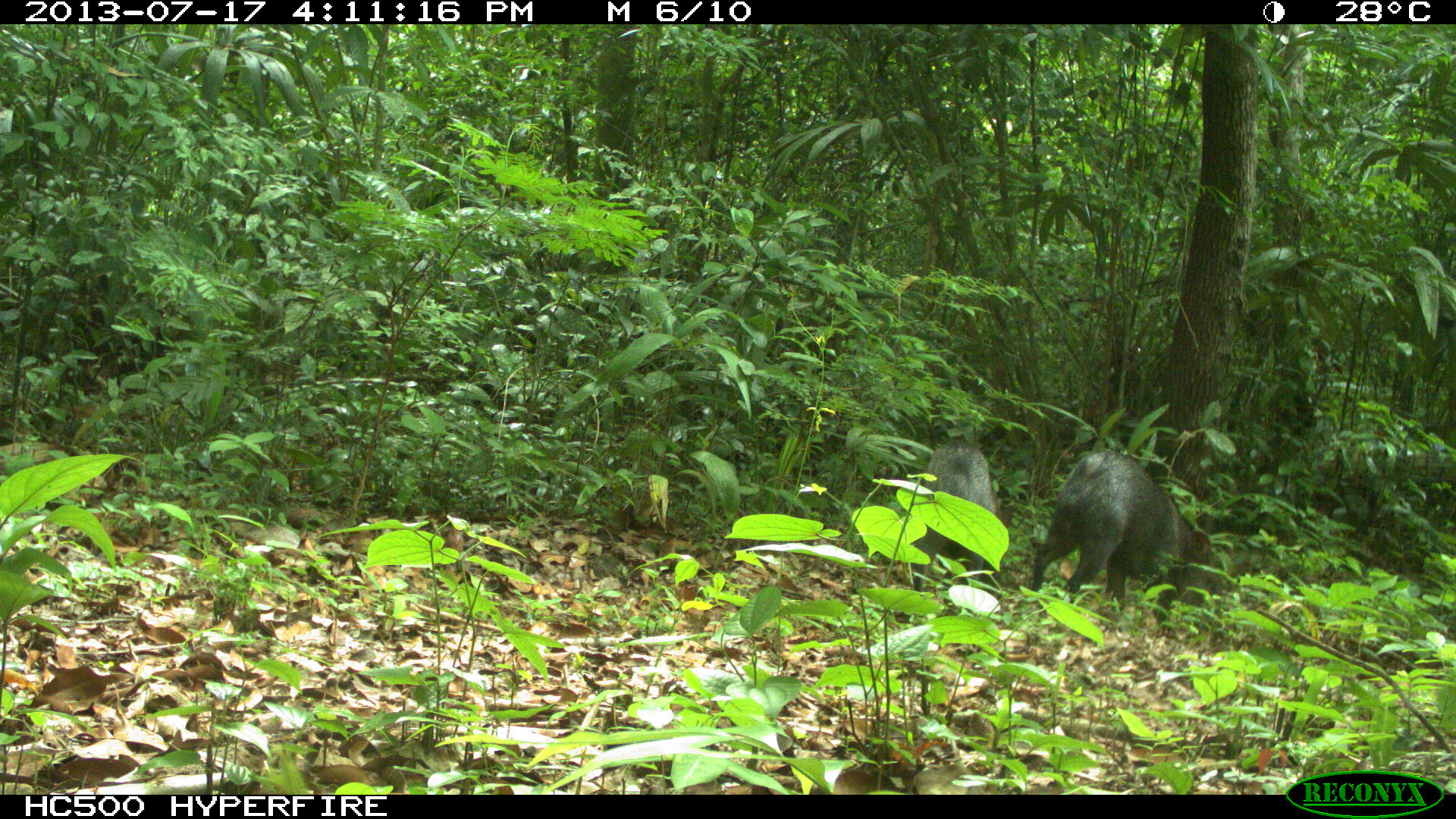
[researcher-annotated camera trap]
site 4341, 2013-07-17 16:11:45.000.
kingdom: Animalia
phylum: Chordata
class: Mammalia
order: Artiodactyla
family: Tayassuidae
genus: Pecari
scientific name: Pecari tajacu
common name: collared peccary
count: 2